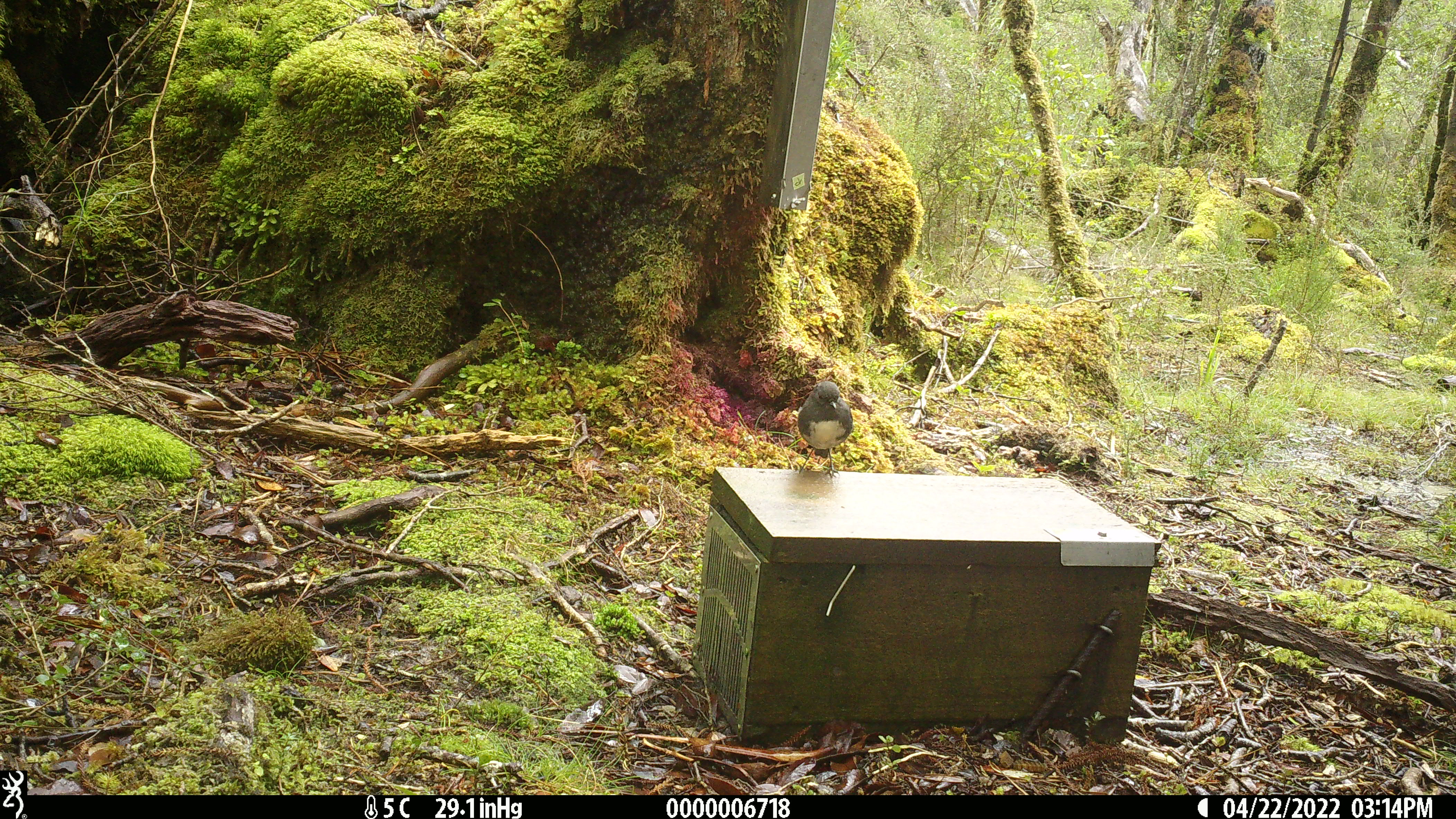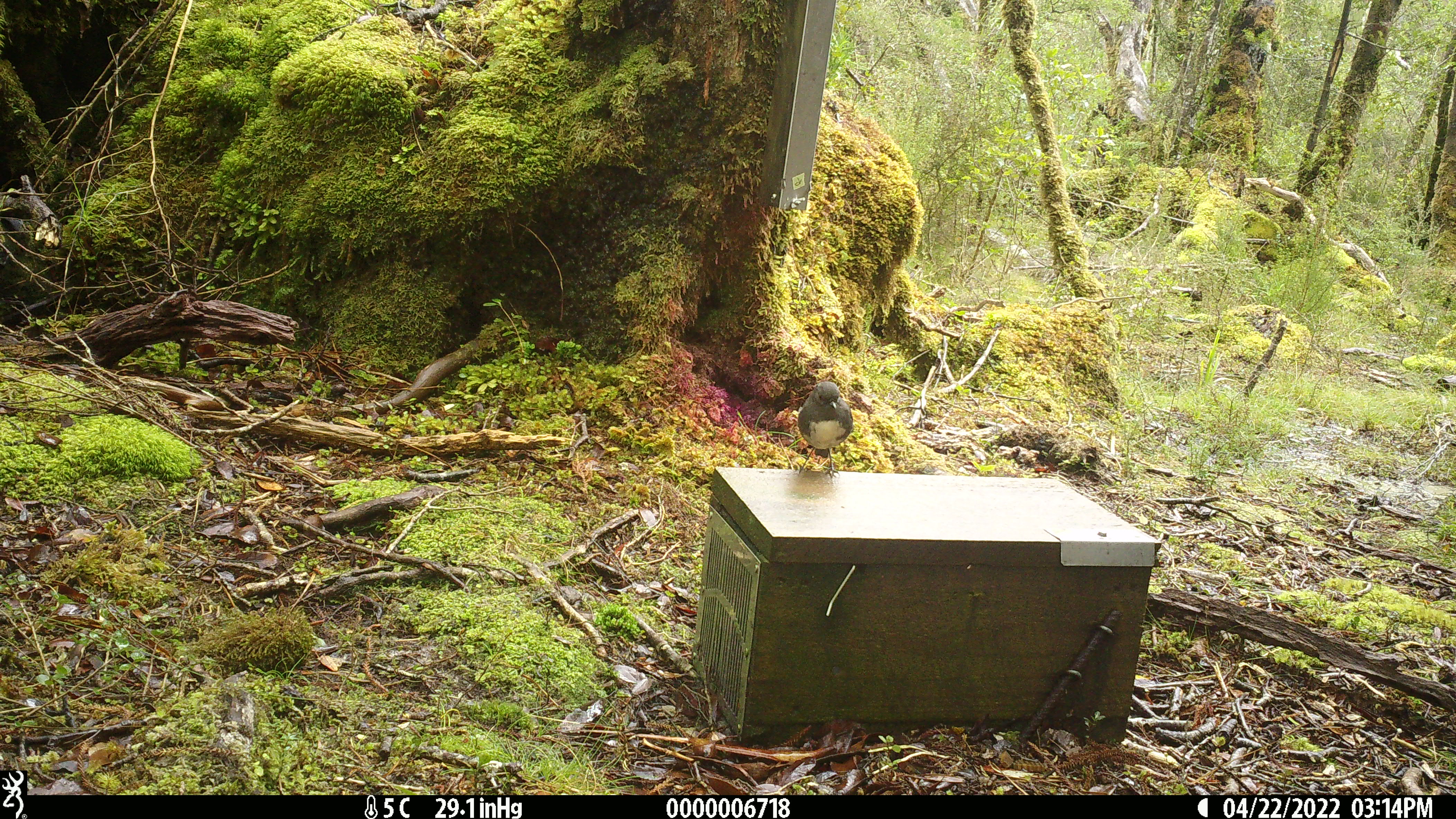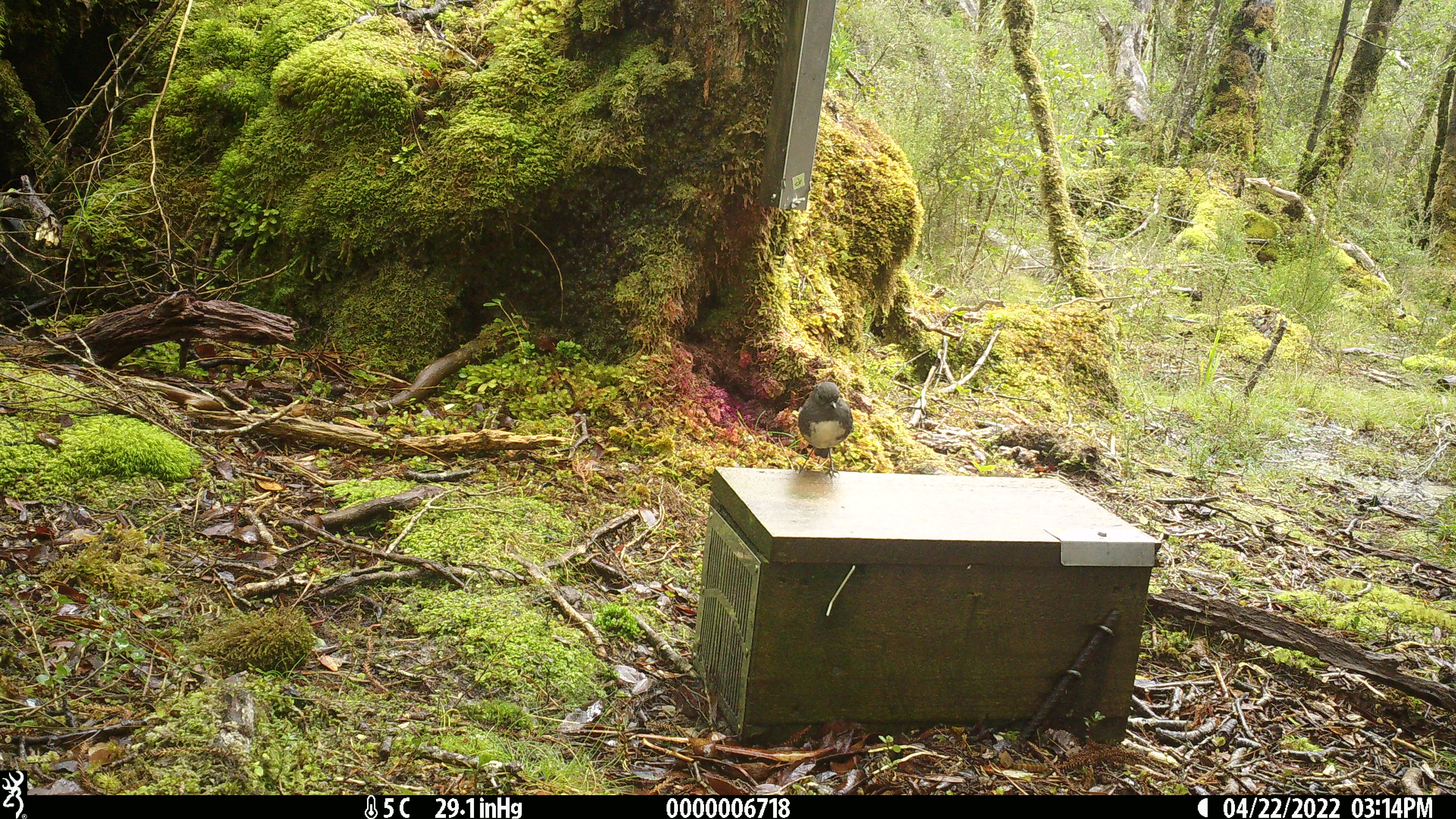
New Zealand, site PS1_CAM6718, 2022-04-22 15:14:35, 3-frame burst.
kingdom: Animalia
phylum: Chordata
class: Aves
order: Passeriformes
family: Petroicidae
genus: Petroica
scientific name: Petroica australis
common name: new zealand robin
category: robin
Robin (new zealand robin) (Petroica australis).